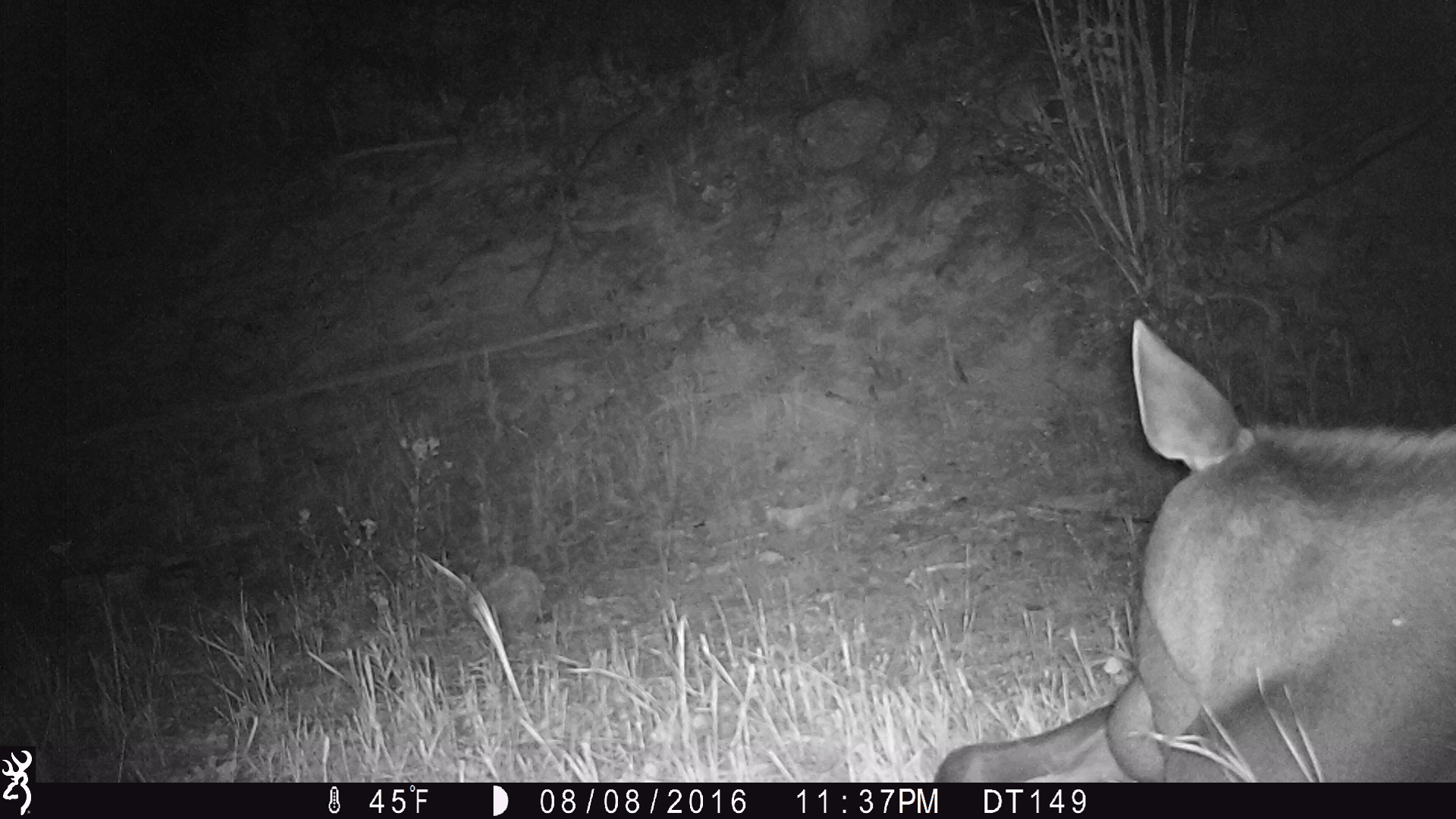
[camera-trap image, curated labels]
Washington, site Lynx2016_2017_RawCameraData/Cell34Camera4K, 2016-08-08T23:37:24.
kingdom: Animalia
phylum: Chordata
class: Mammalia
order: Artiodactyla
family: Cervidae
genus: Alces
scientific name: Alces alces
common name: moose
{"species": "Alces alces (moose)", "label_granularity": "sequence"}